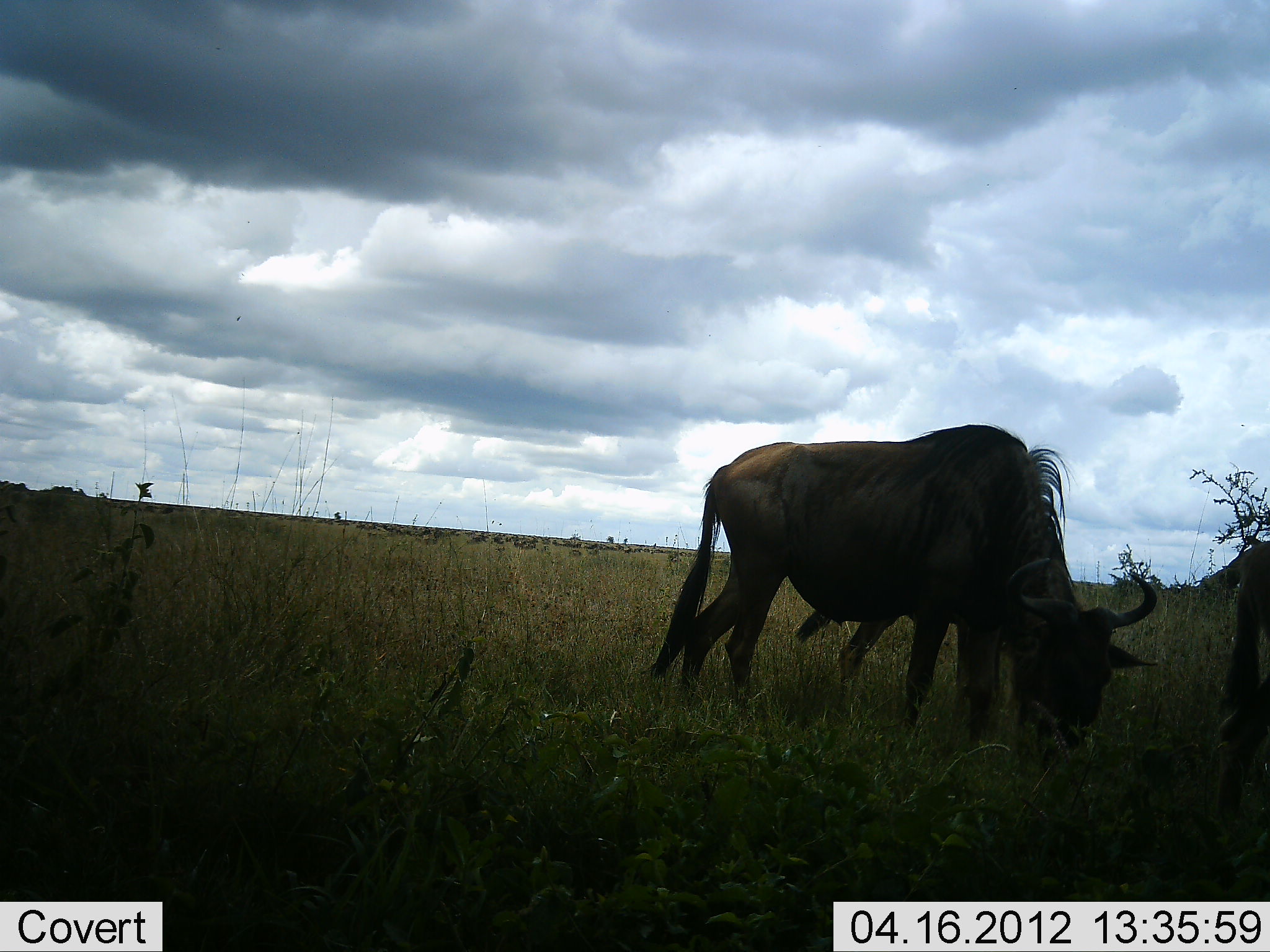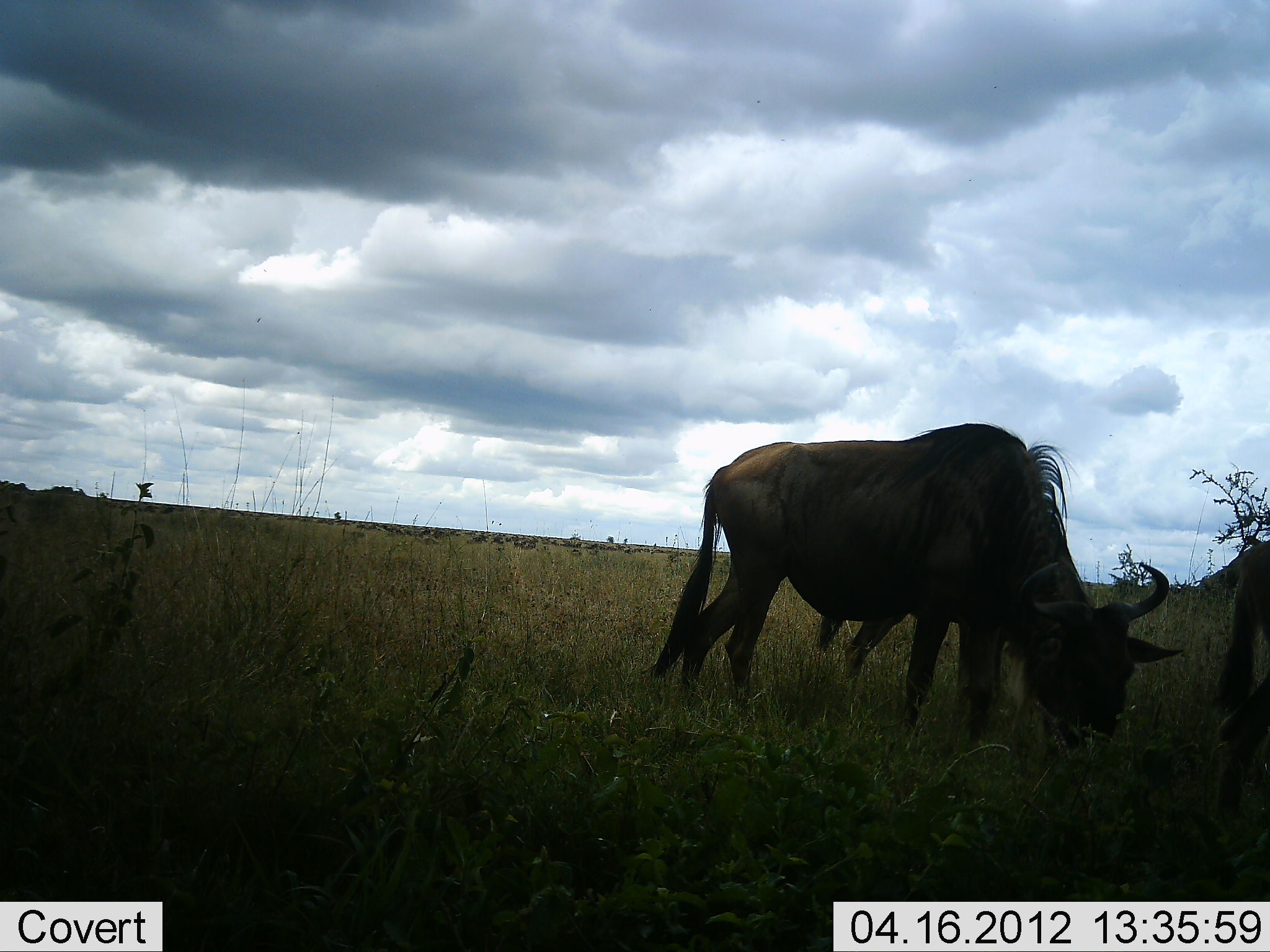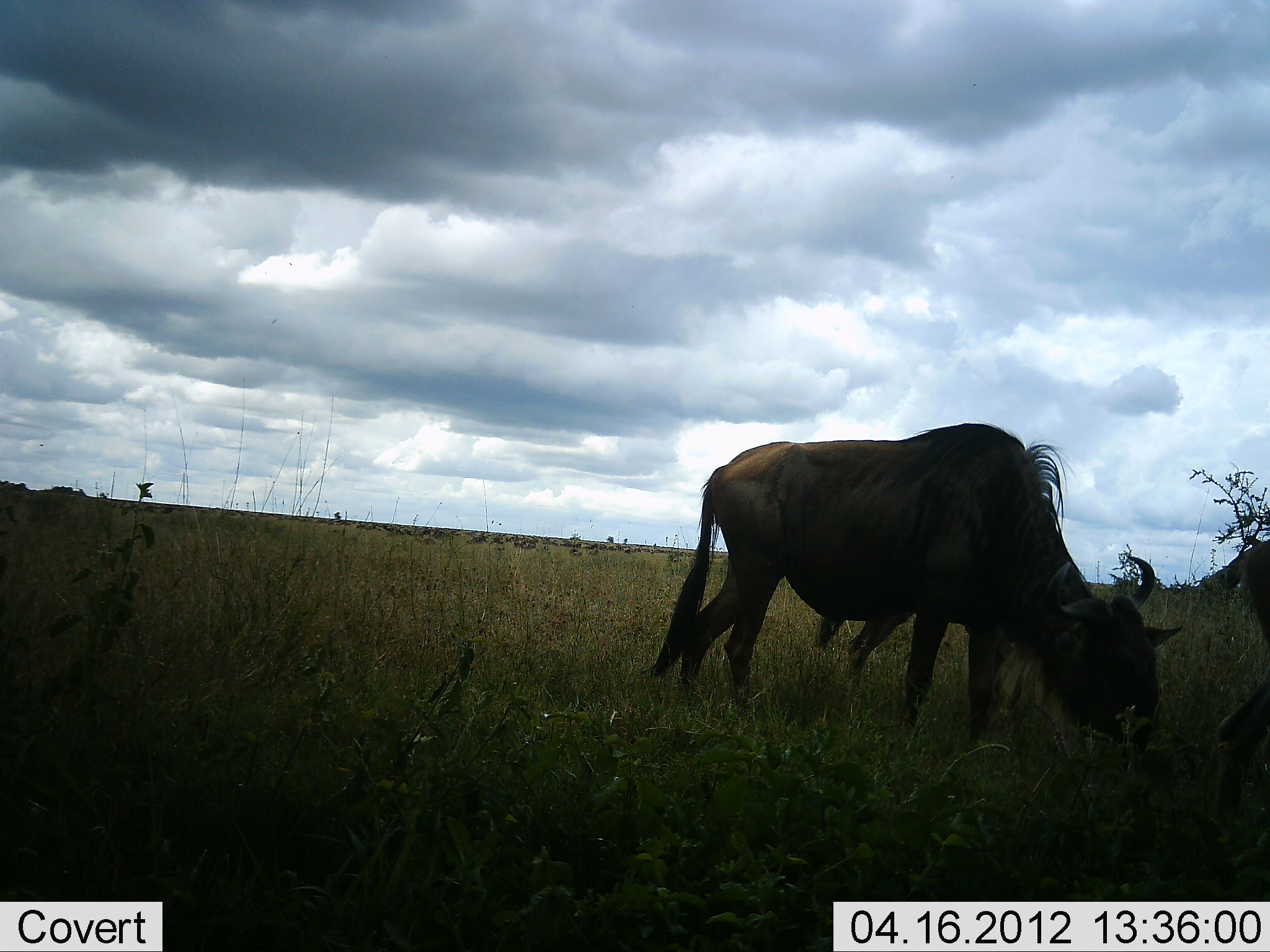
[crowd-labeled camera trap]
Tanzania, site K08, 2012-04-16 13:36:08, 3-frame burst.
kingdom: Animalia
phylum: Chordata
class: Mammalia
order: Artiodactyla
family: Bovidae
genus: Connochaetes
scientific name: Connochaetes taurinus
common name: blue wildebeest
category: wildebeest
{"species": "wildebeest (blue wildebeest) (Connochaetes taurinus)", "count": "2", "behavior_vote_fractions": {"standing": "23%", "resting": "0%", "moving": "0%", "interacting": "0%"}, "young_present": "0%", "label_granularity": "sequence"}